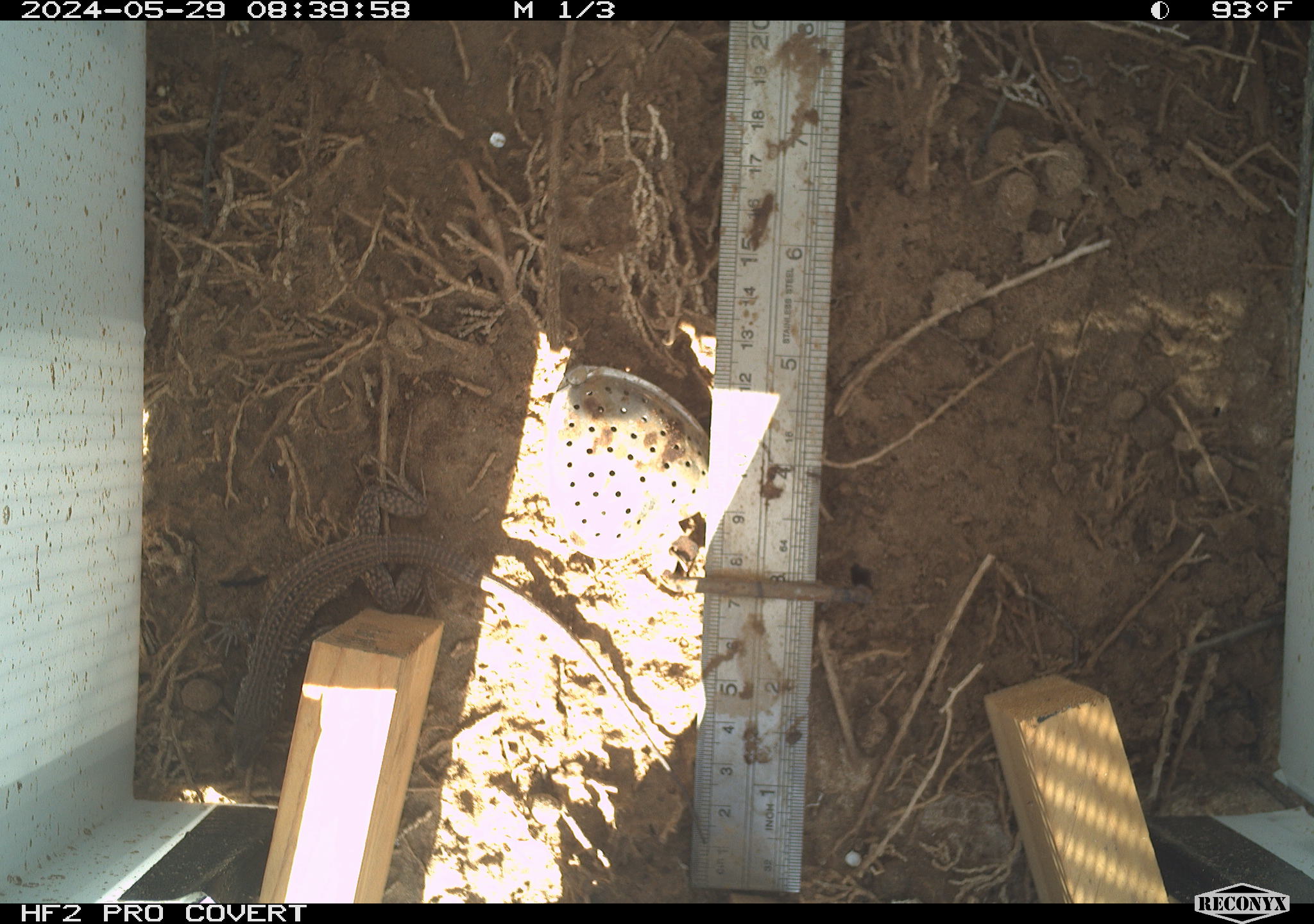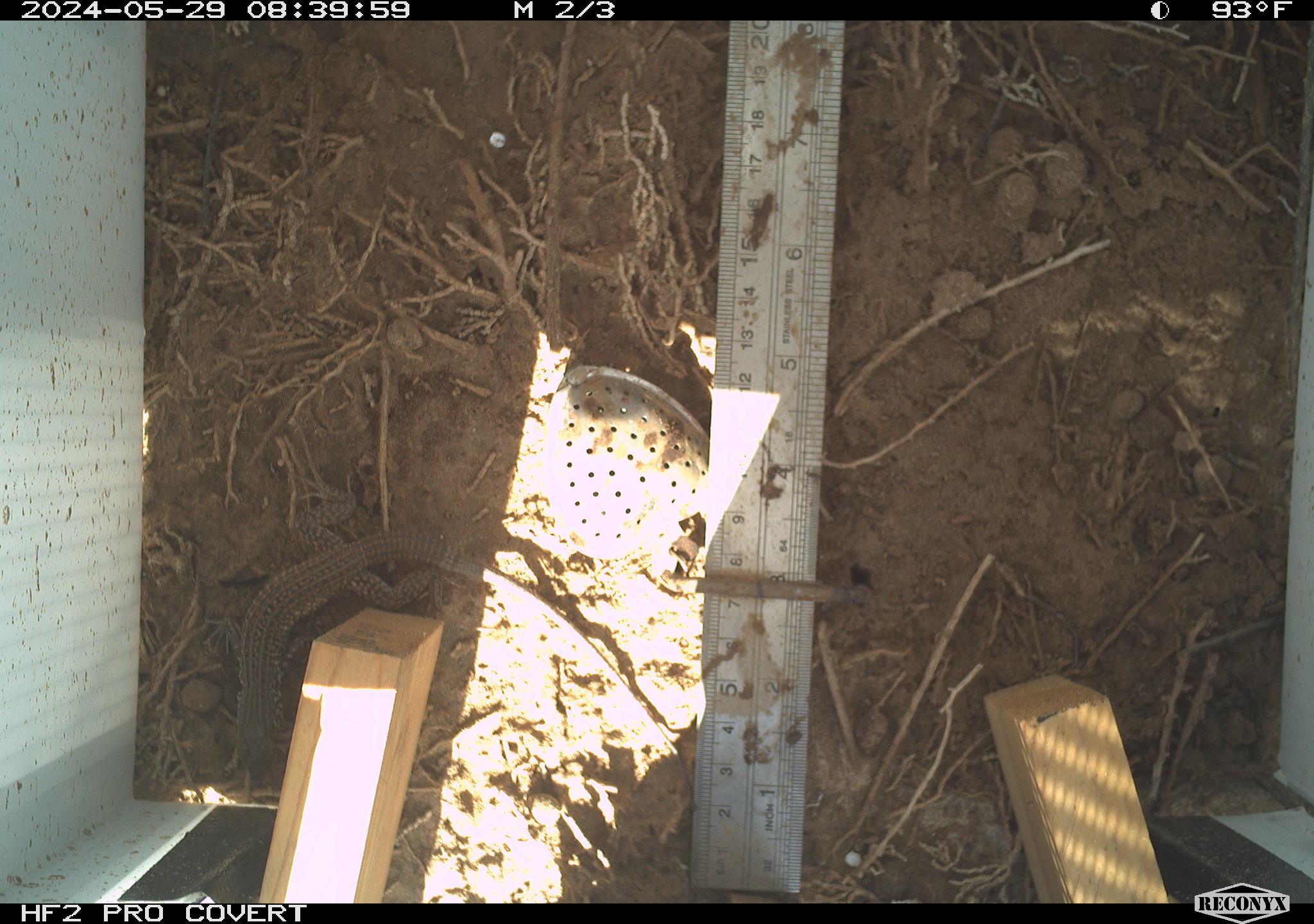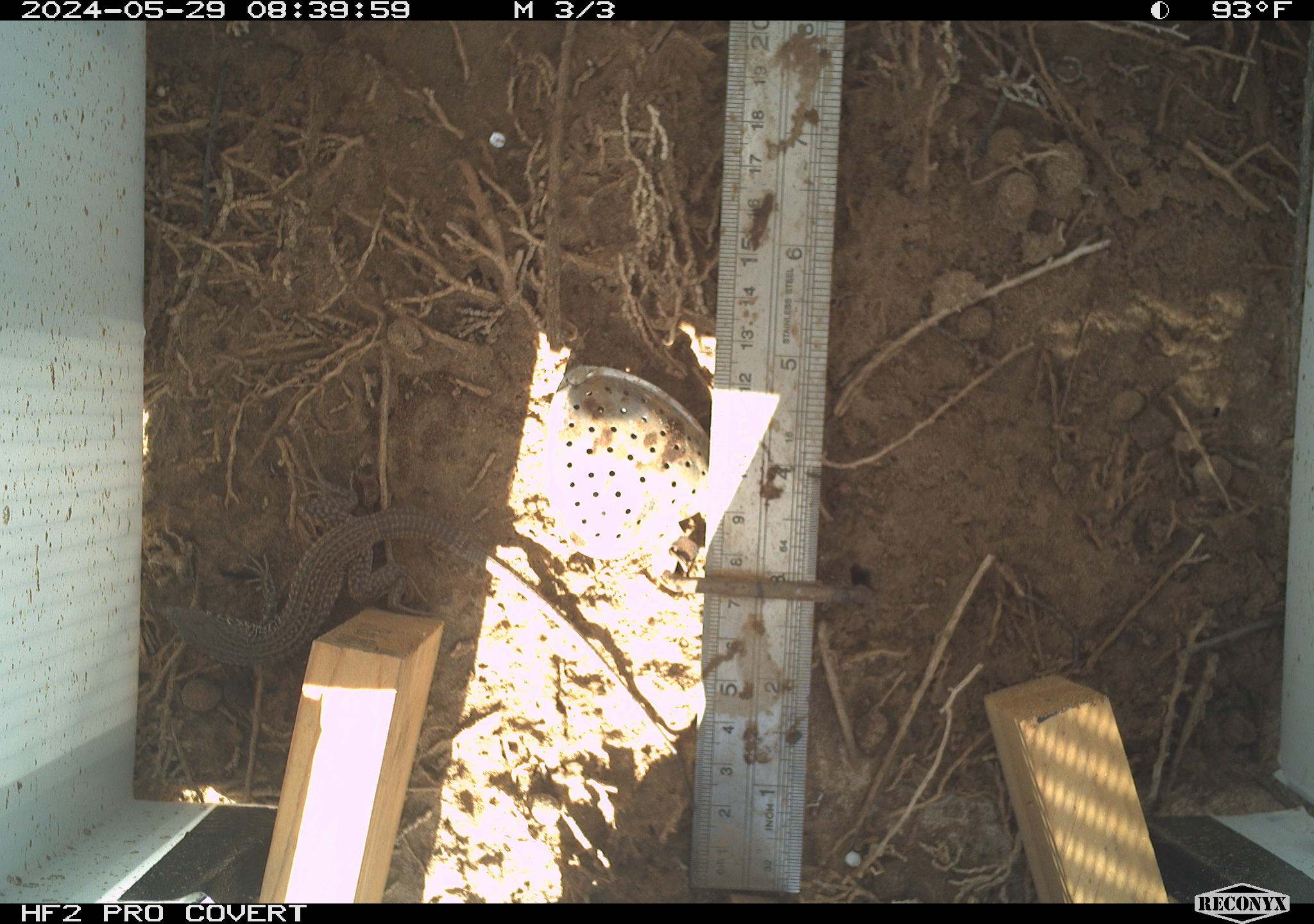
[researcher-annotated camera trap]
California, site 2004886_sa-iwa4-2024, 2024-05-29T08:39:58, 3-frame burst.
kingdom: Animalia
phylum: Chordata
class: Reptilia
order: Squamata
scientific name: Squamata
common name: lizards and snakes